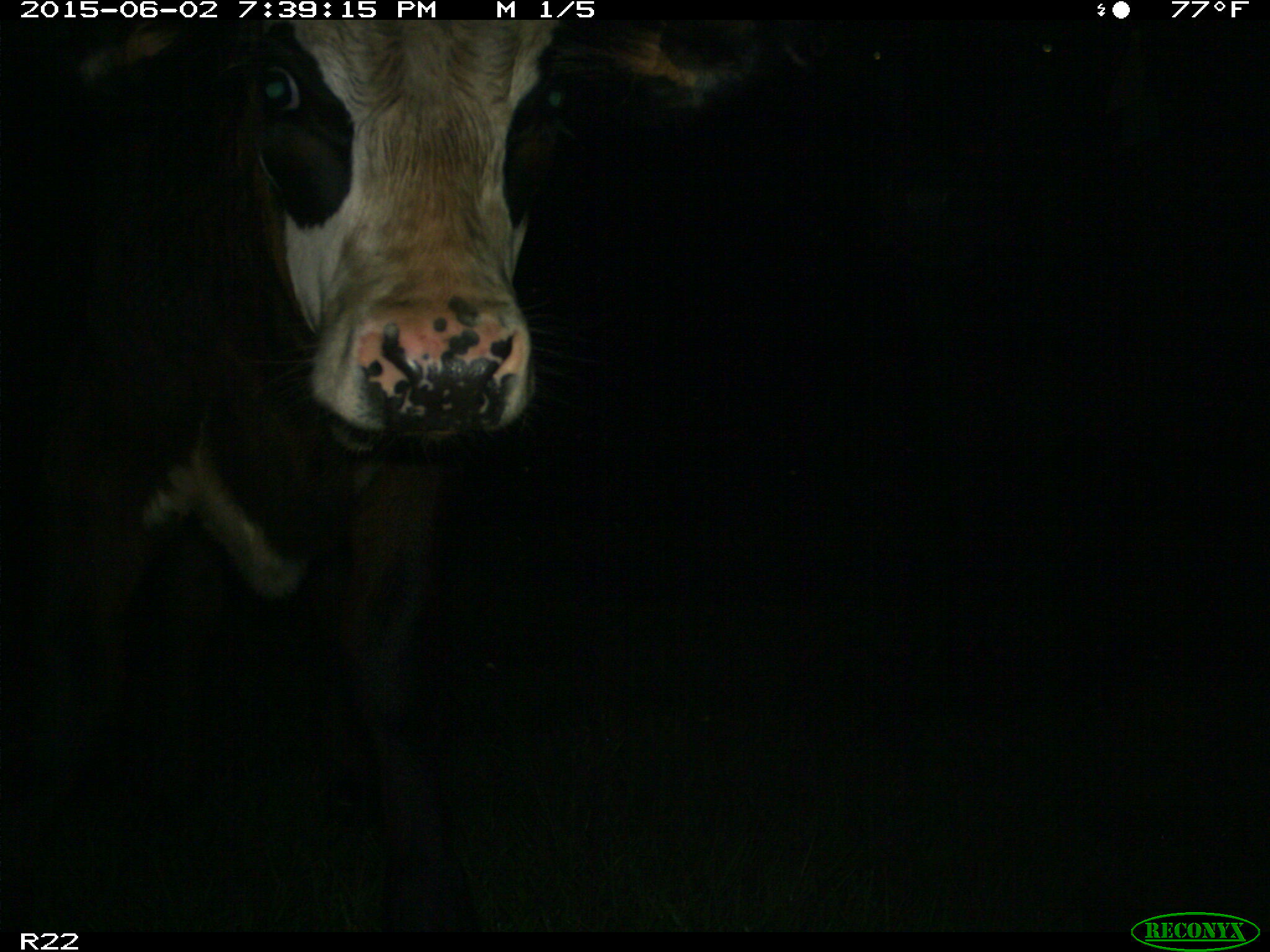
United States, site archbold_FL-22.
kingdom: Animalia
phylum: Chordata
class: Mammalia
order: Artiodactyla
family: Bovidae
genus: Bos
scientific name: Bos taurus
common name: domestic cow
Bos taurus (domestic cow).